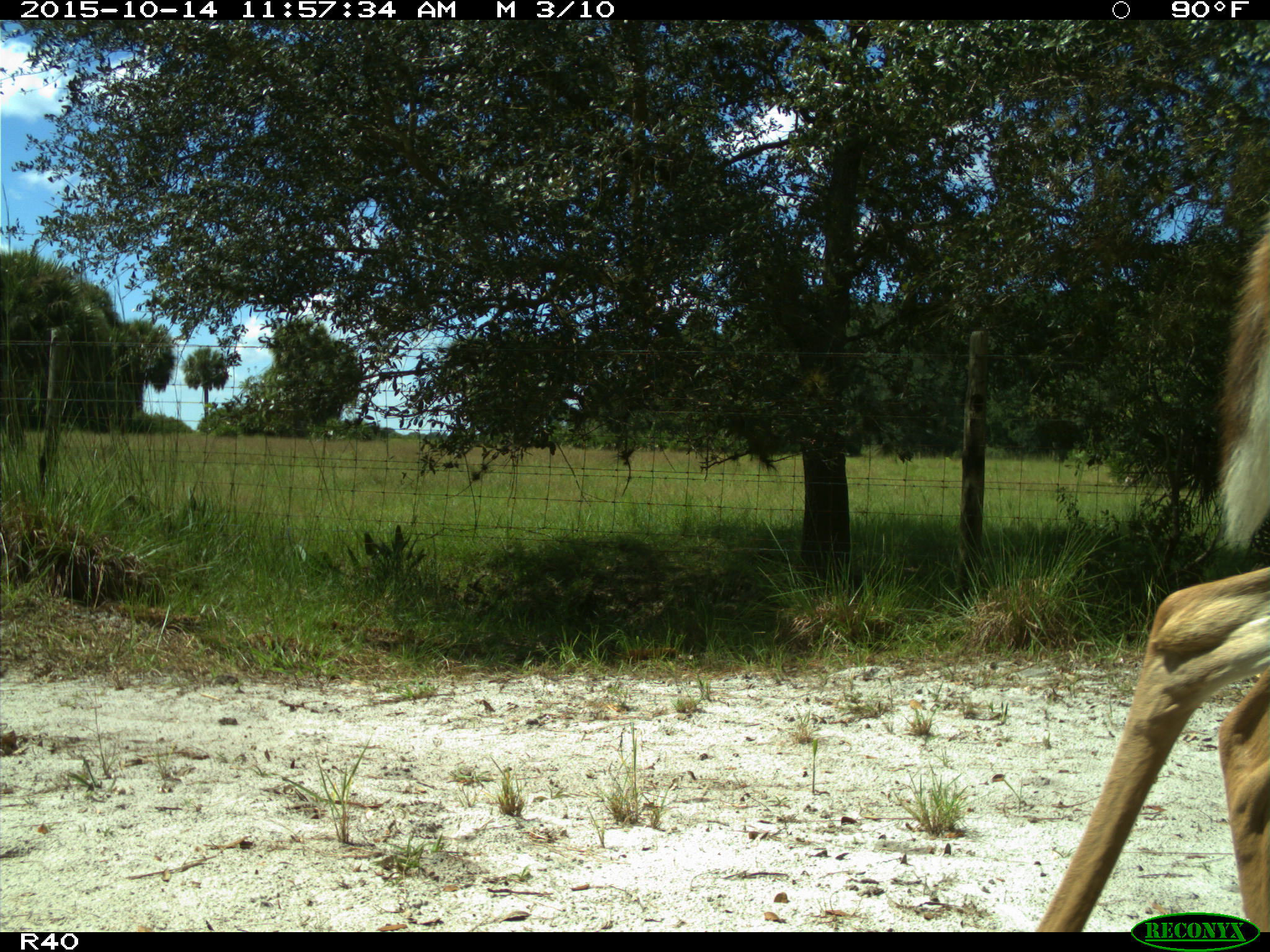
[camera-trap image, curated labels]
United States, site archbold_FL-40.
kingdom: Animalia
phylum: Chordata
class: Mammalia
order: Artiodactyla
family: Cervidae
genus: Odocoileus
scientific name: Odocoileus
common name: deer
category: unidentified deer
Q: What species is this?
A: Unidentified deer (deer) (Odocoileus).